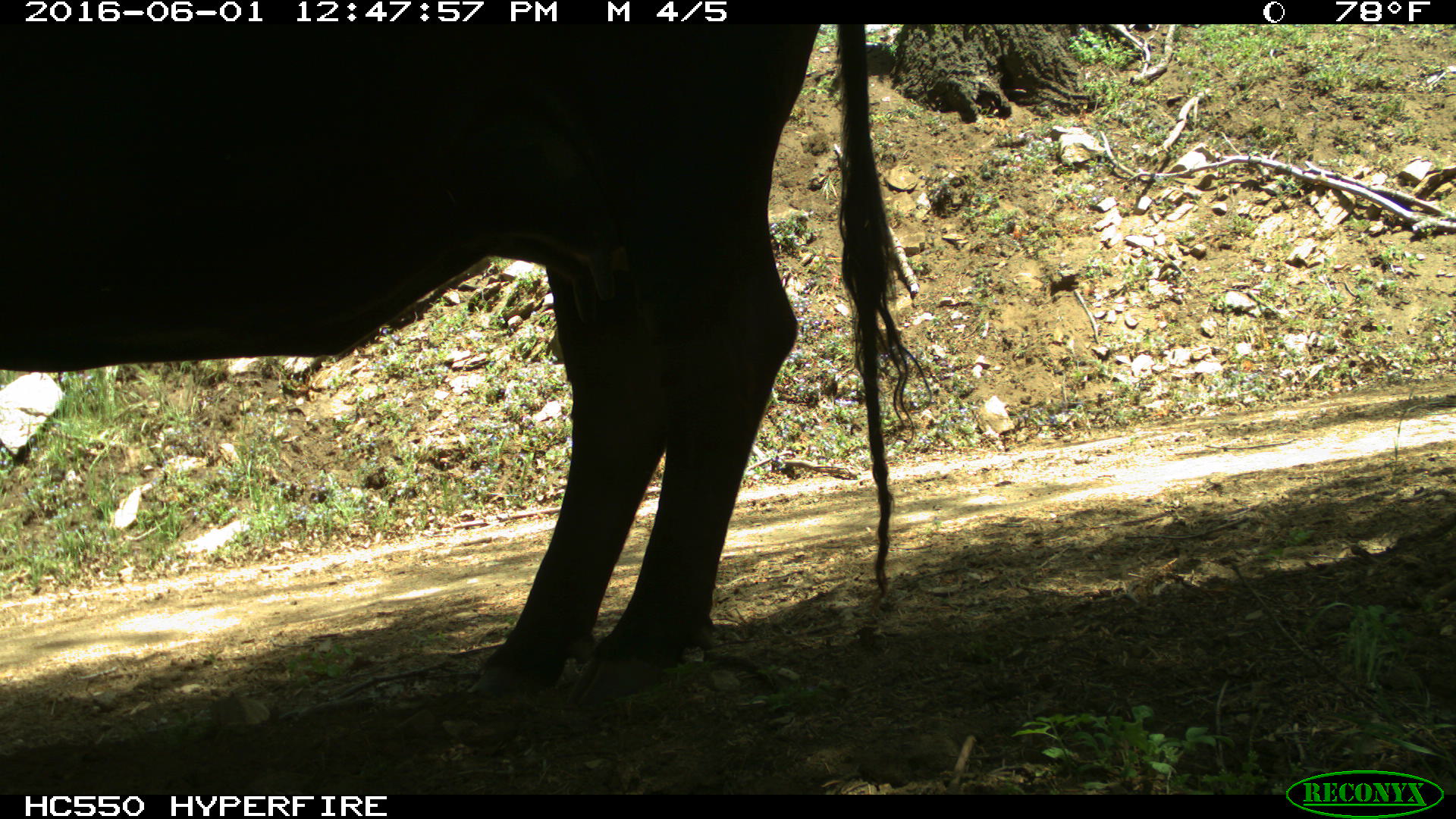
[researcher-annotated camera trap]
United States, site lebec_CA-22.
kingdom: Animalia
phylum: Chordata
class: Mammalia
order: Artiodactyla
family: Bovidae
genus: Bos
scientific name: Bos taurus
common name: domestic cow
Bos taurus (domestic cow).